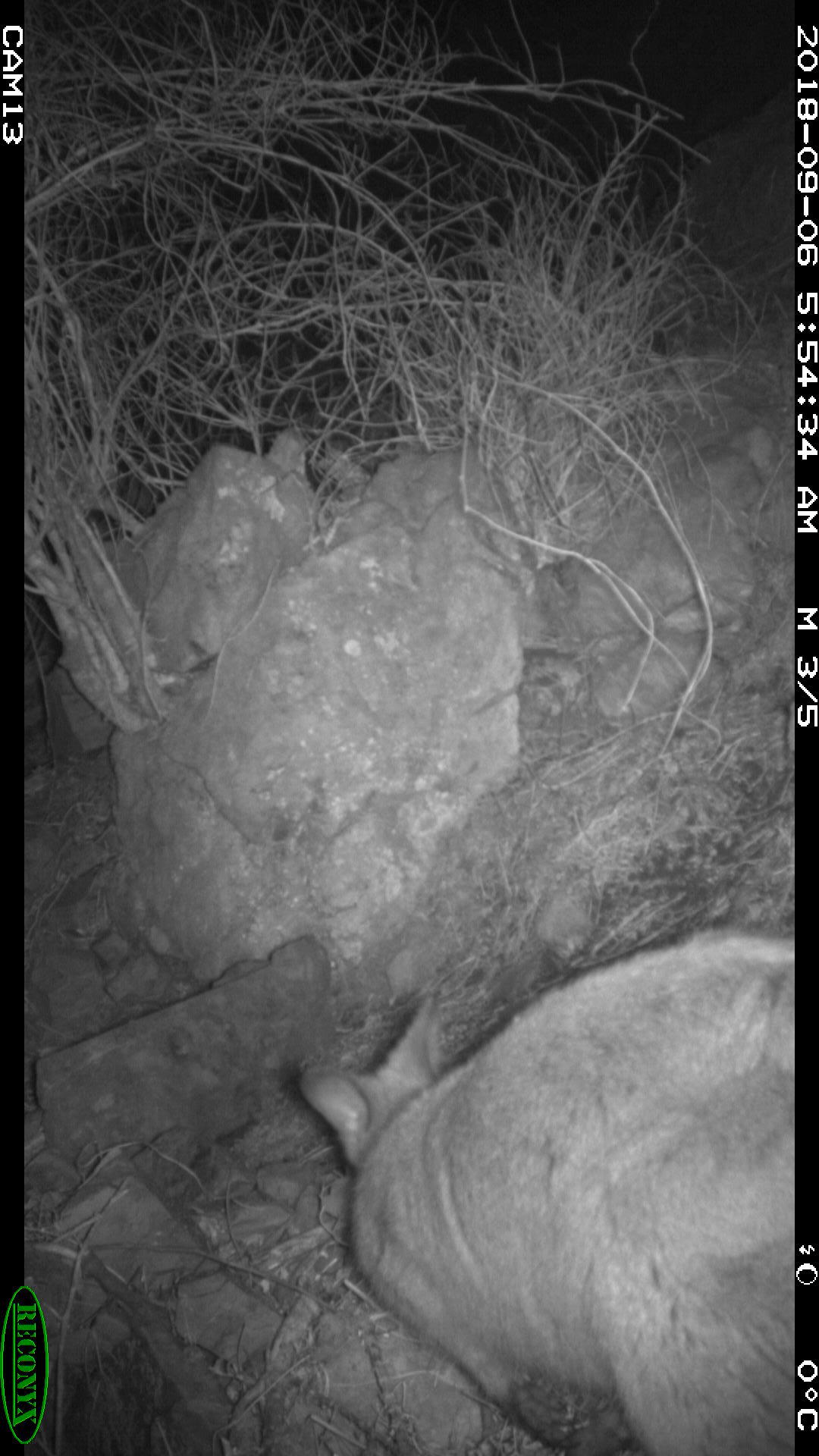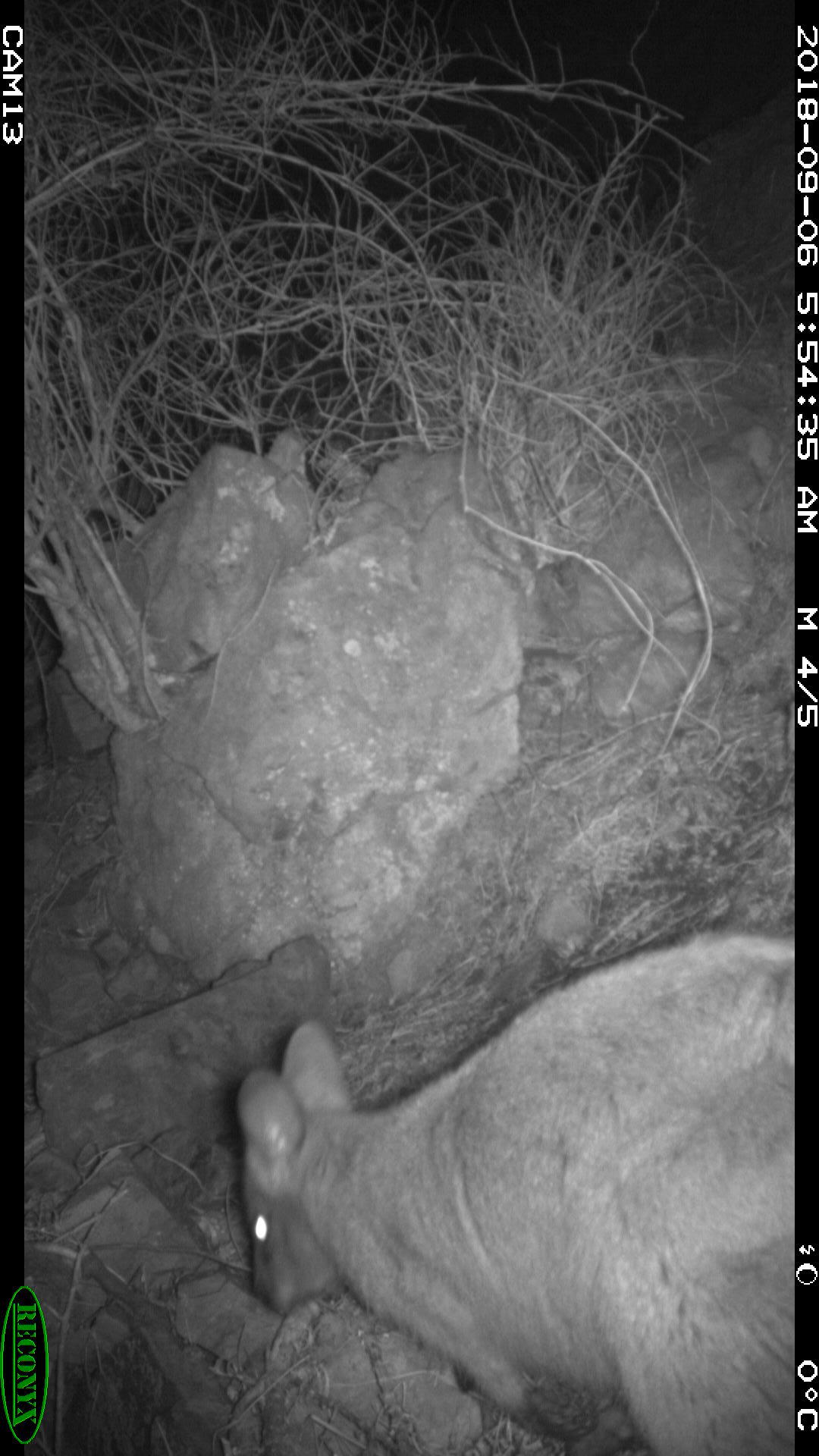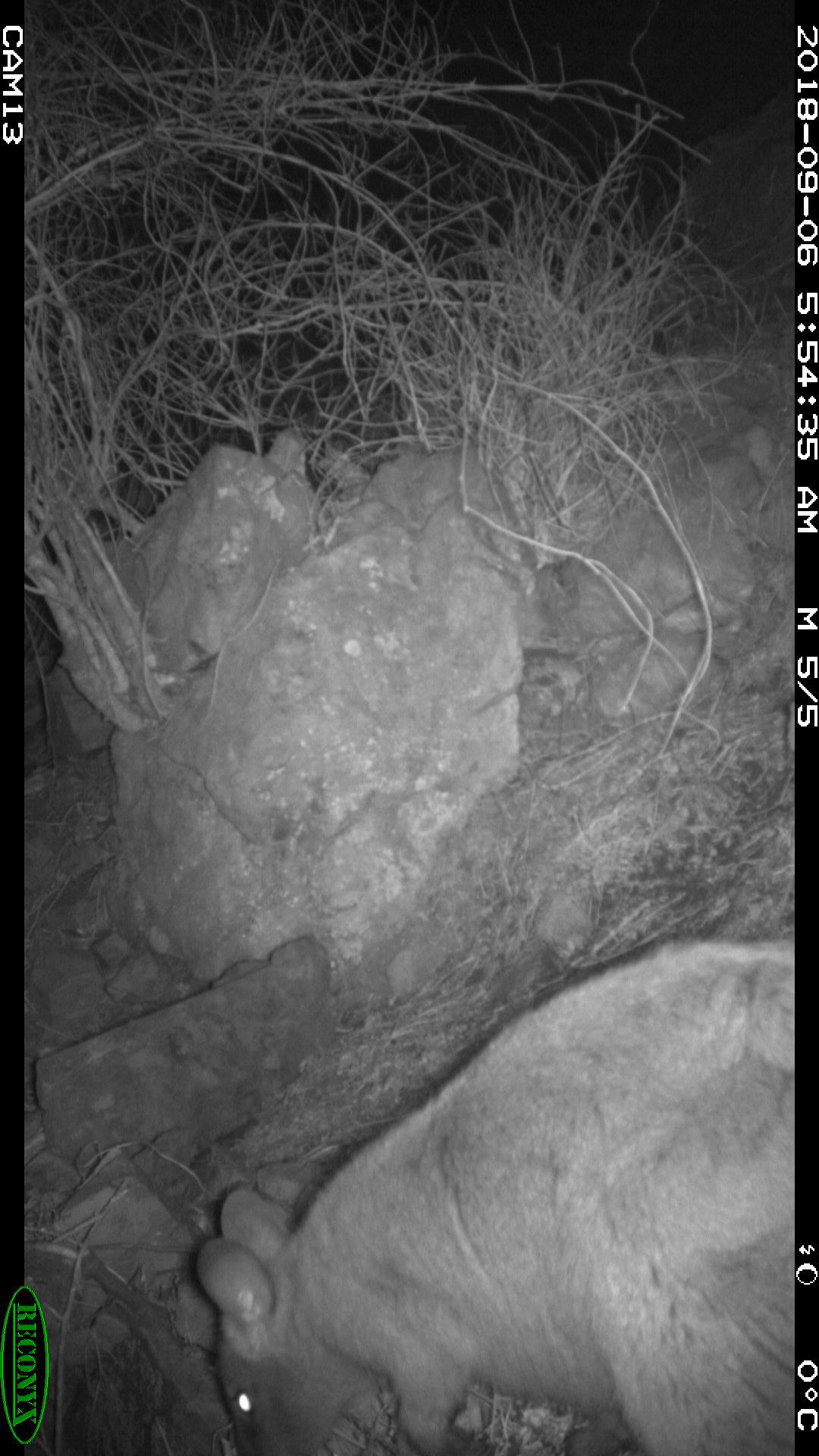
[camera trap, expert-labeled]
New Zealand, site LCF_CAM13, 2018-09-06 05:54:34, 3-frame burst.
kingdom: Animalia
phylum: Chordata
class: Mammalia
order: Diprotodontia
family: Macropodidae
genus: Notamacropus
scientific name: Notamacropus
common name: wallaby